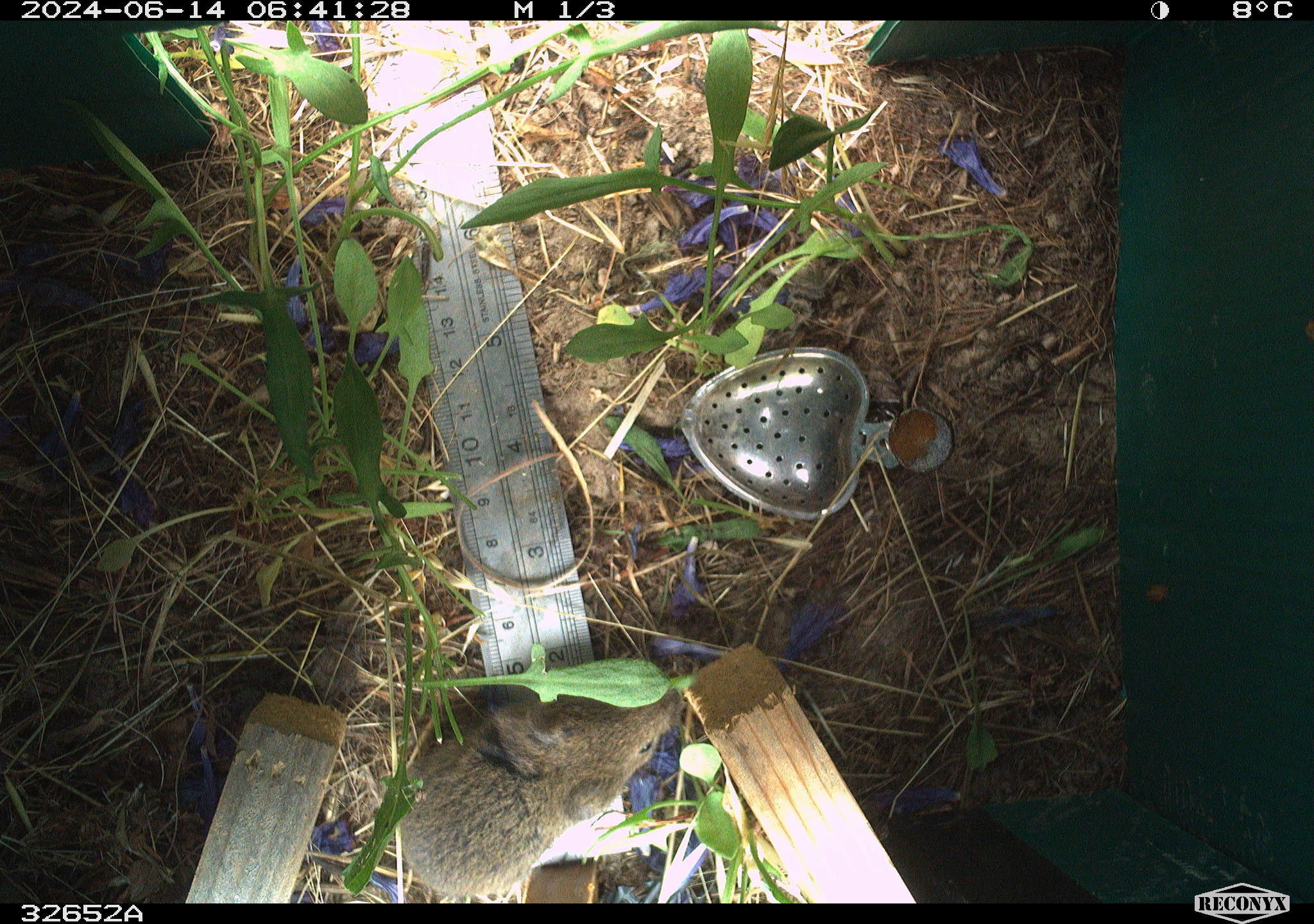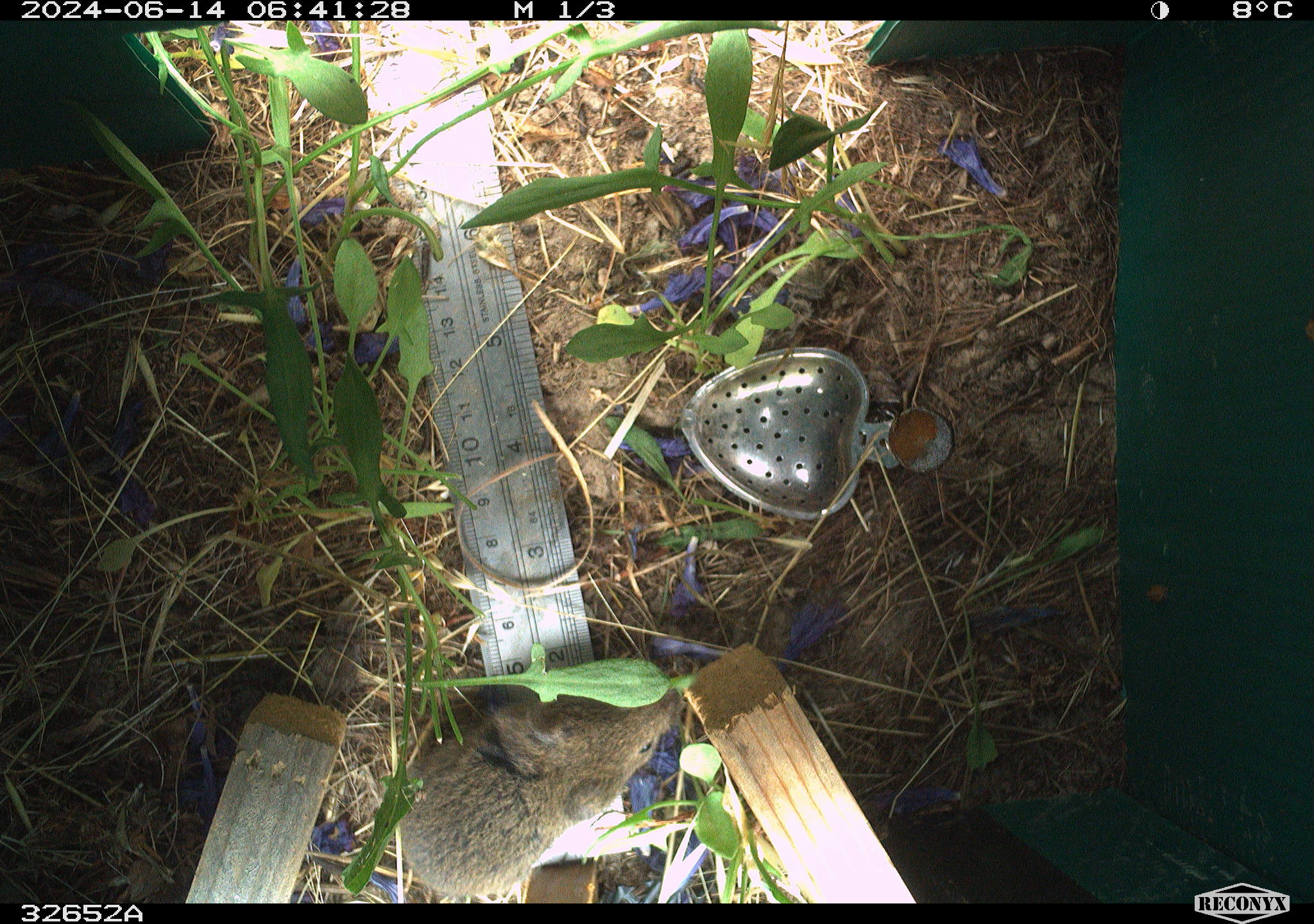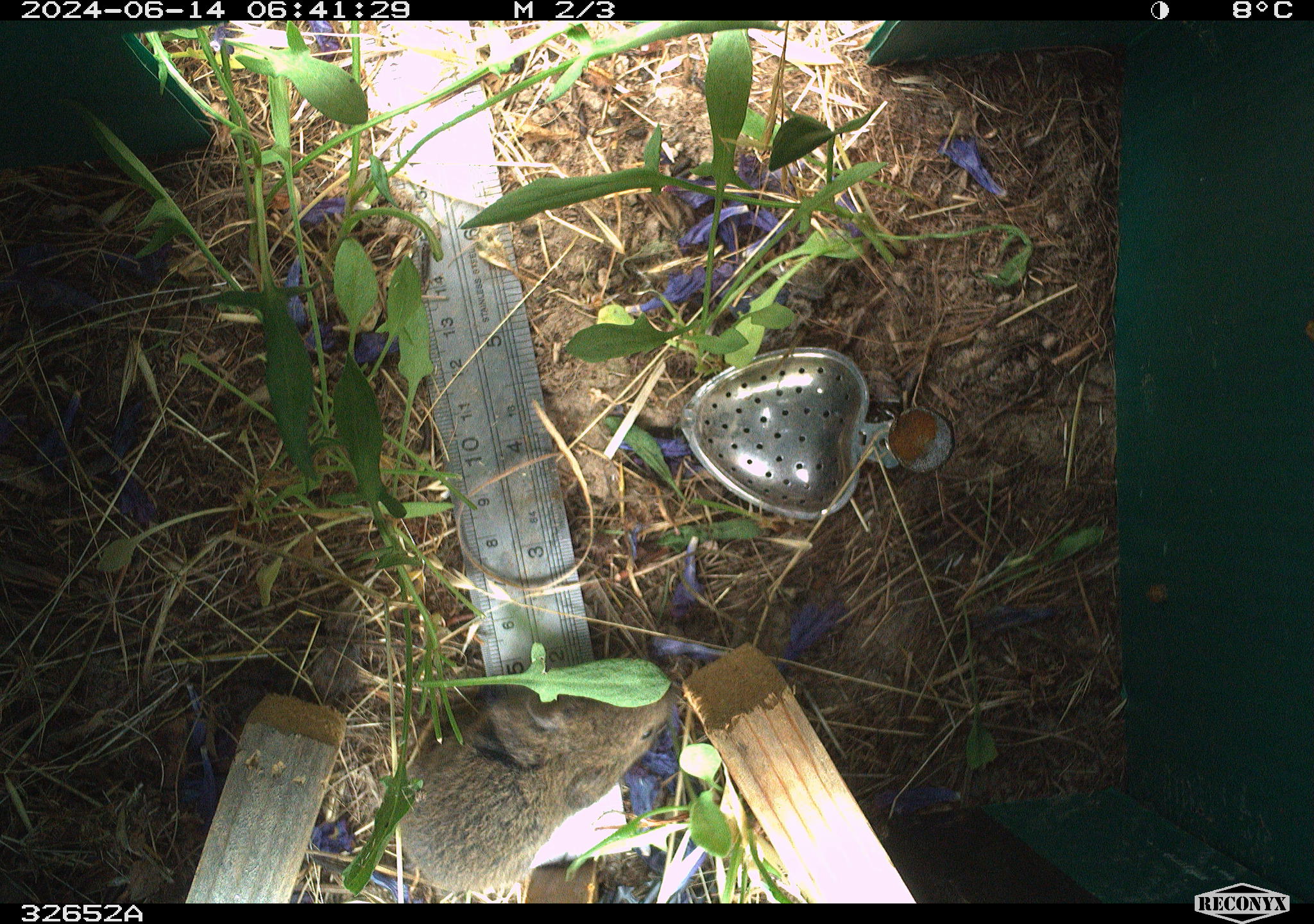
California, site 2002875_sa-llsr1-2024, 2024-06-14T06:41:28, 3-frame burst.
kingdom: Animalia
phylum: Chordata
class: Mammalia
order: Rodentia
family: Cricetidae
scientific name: Arvicolinae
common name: voles, lemmings, and muskrats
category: arvicolinae subfamily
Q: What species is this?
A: Arvicolinae subfamily (voles, lemmings, and muskrats) (Arvicolinae).